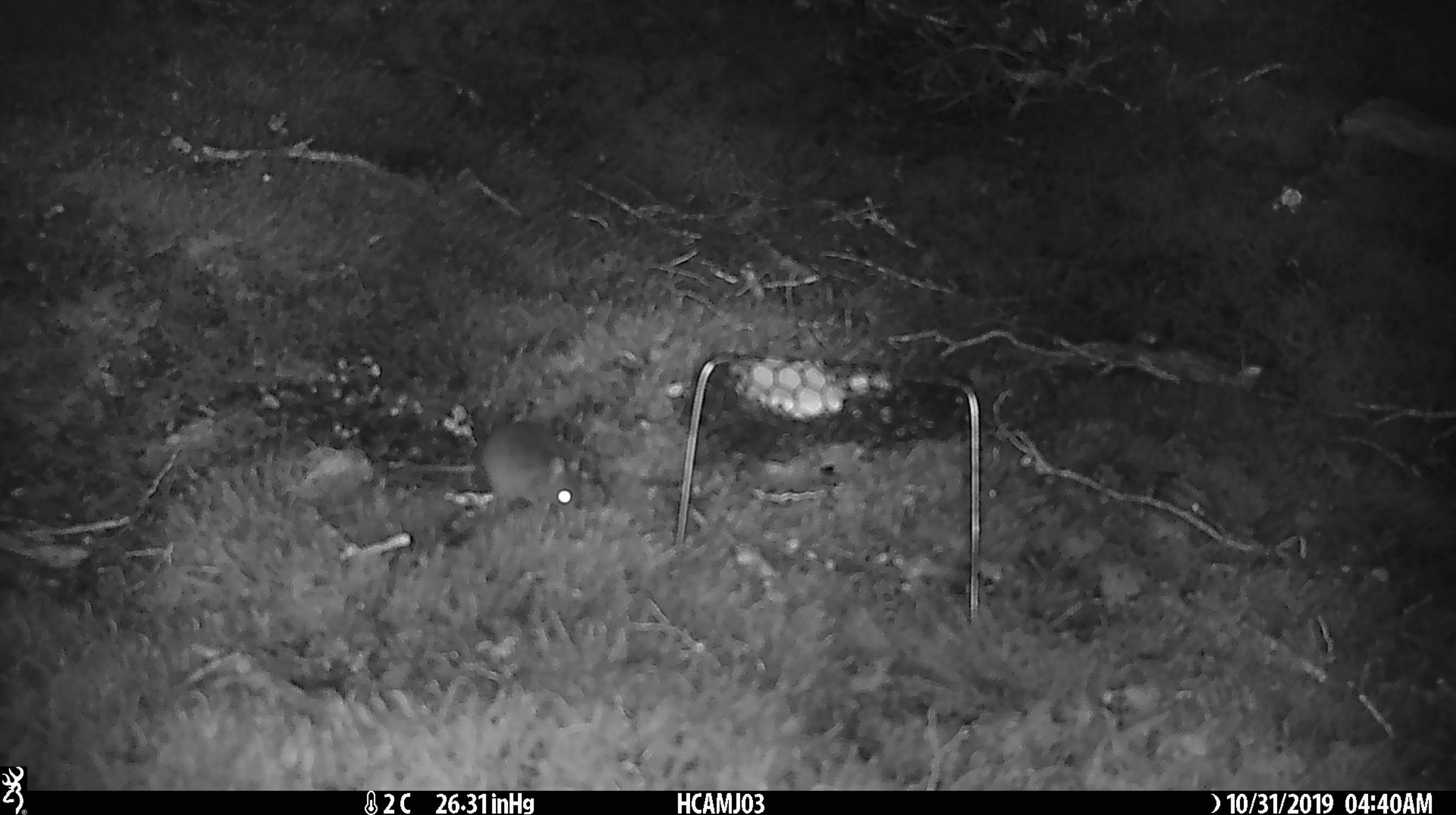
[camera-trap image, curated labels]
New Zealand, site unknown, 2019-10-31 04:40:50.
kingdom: Animalia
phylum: Chordata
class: Mammalia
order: Rodentia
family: Muridae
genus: Mus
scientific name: Mus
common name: mouse